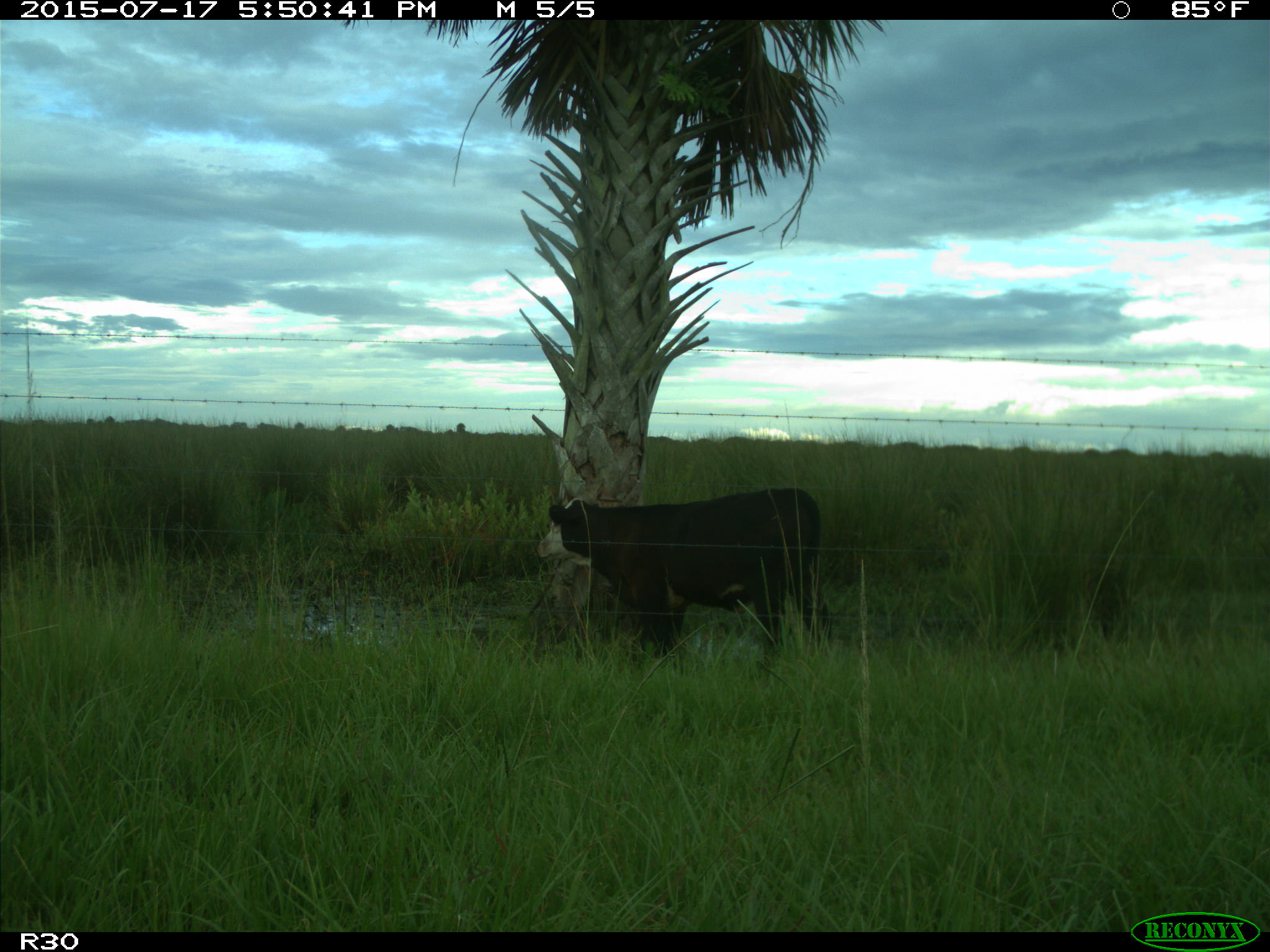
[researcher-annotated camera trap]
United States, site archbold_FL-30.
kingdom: Animalia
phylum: Chordata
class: Mammalia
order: Artiodactyla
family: Bovidae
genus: Bos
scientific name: Bos taurus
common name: domestic cow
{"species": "Bos taurus (domestic cow)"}